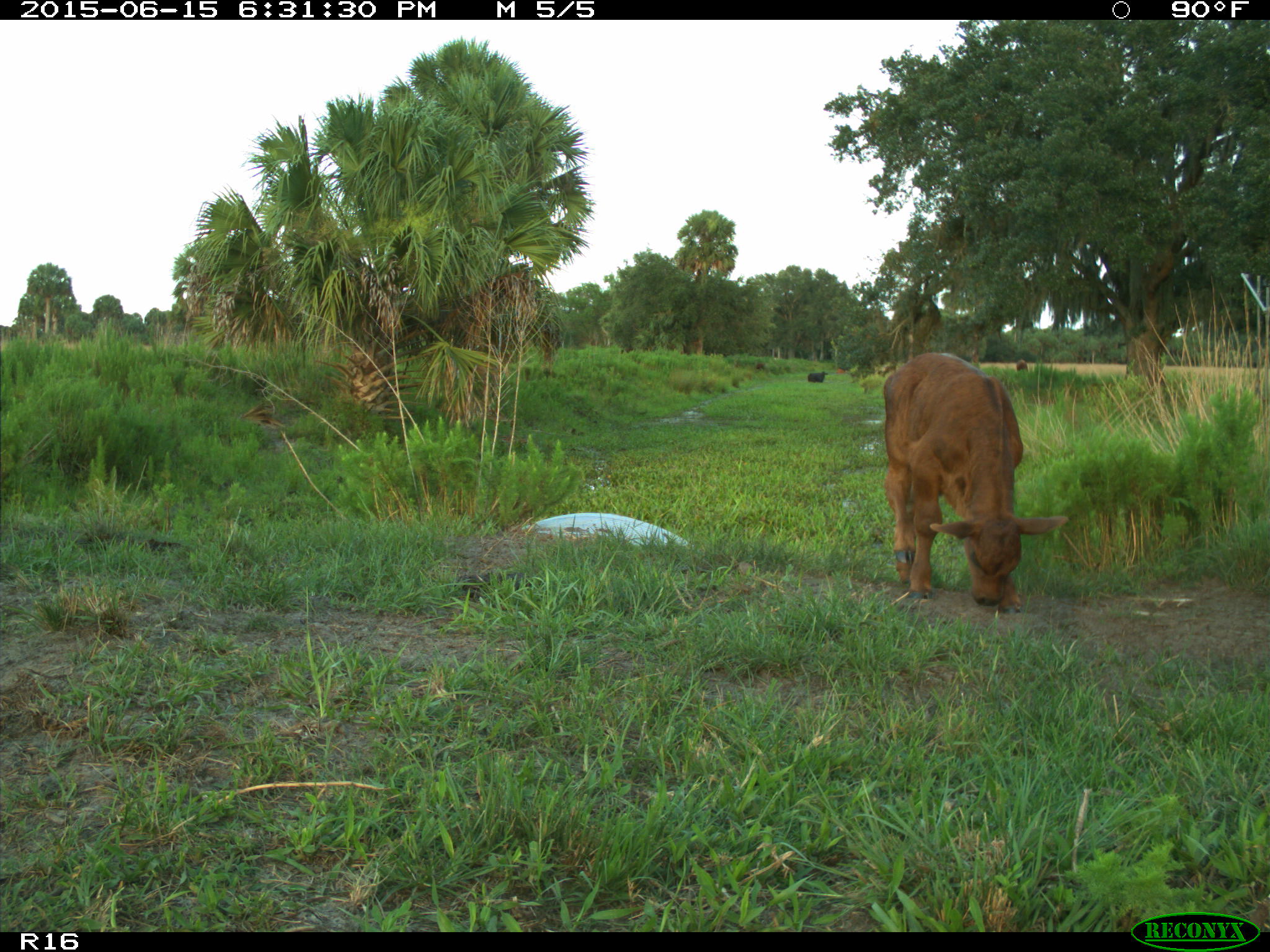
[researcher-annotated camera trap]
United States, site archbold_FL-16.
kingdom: Animalia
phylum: Chordata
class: Mammalia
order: Artiodactyla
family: Bovidae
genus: Bos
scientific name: Bos taurus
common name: domestic cow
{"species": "Bos taurus (domestic cow)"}